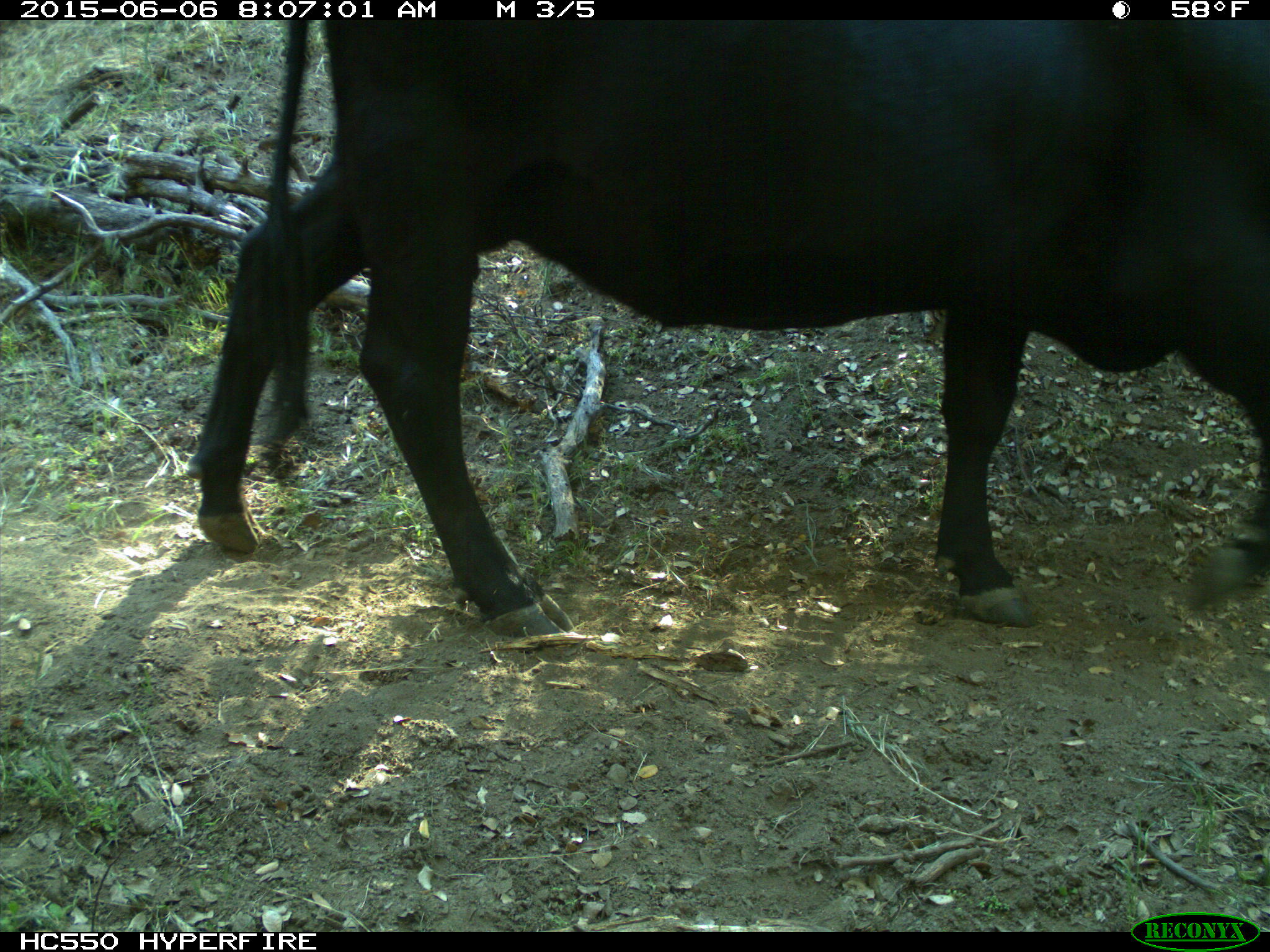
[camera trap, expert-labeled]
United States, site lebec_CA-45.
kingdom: Animalia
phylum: Chordata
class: Mammalia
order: Artiodactyla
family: Bovidae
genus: Bos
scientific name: Bos taurus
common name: domestic cow